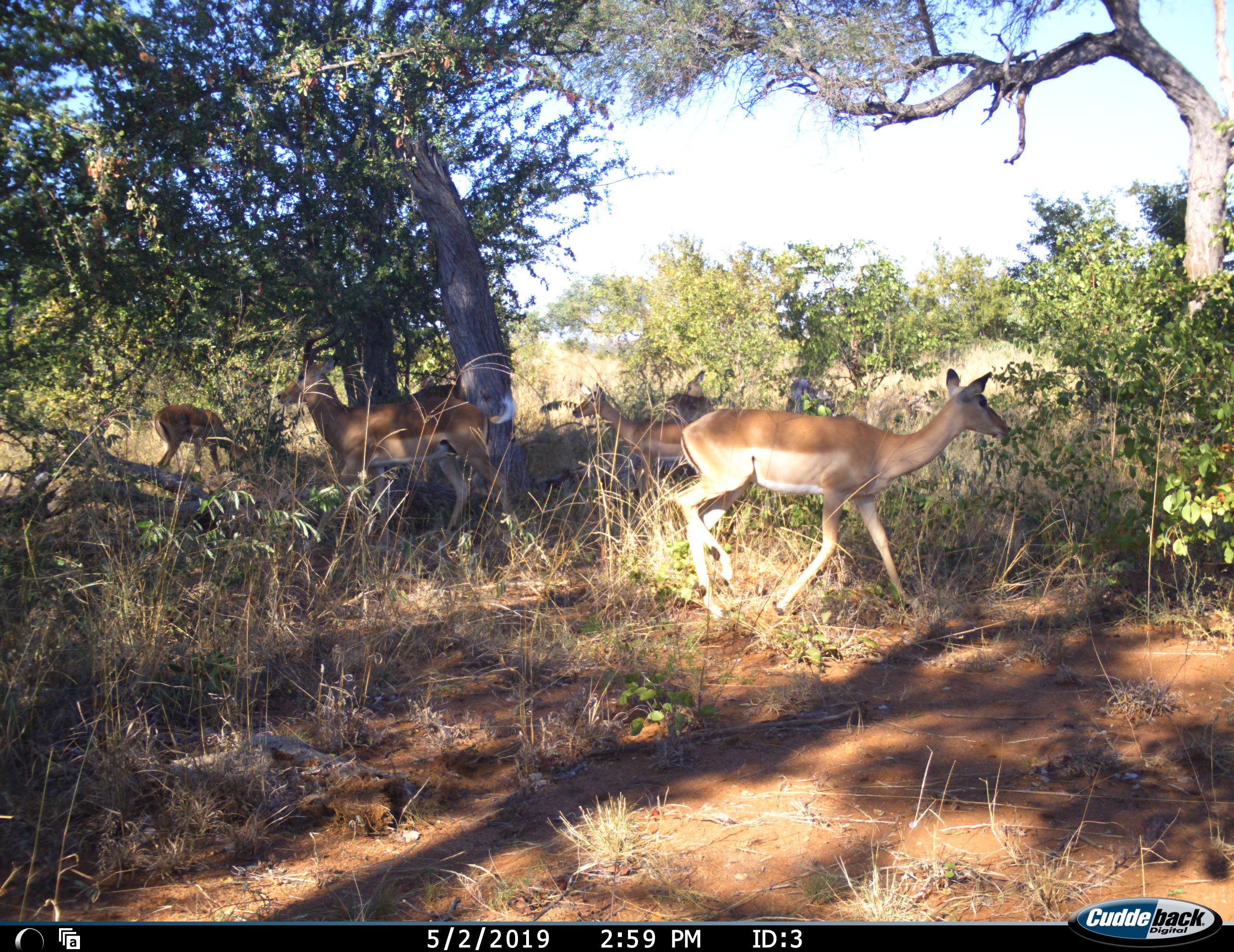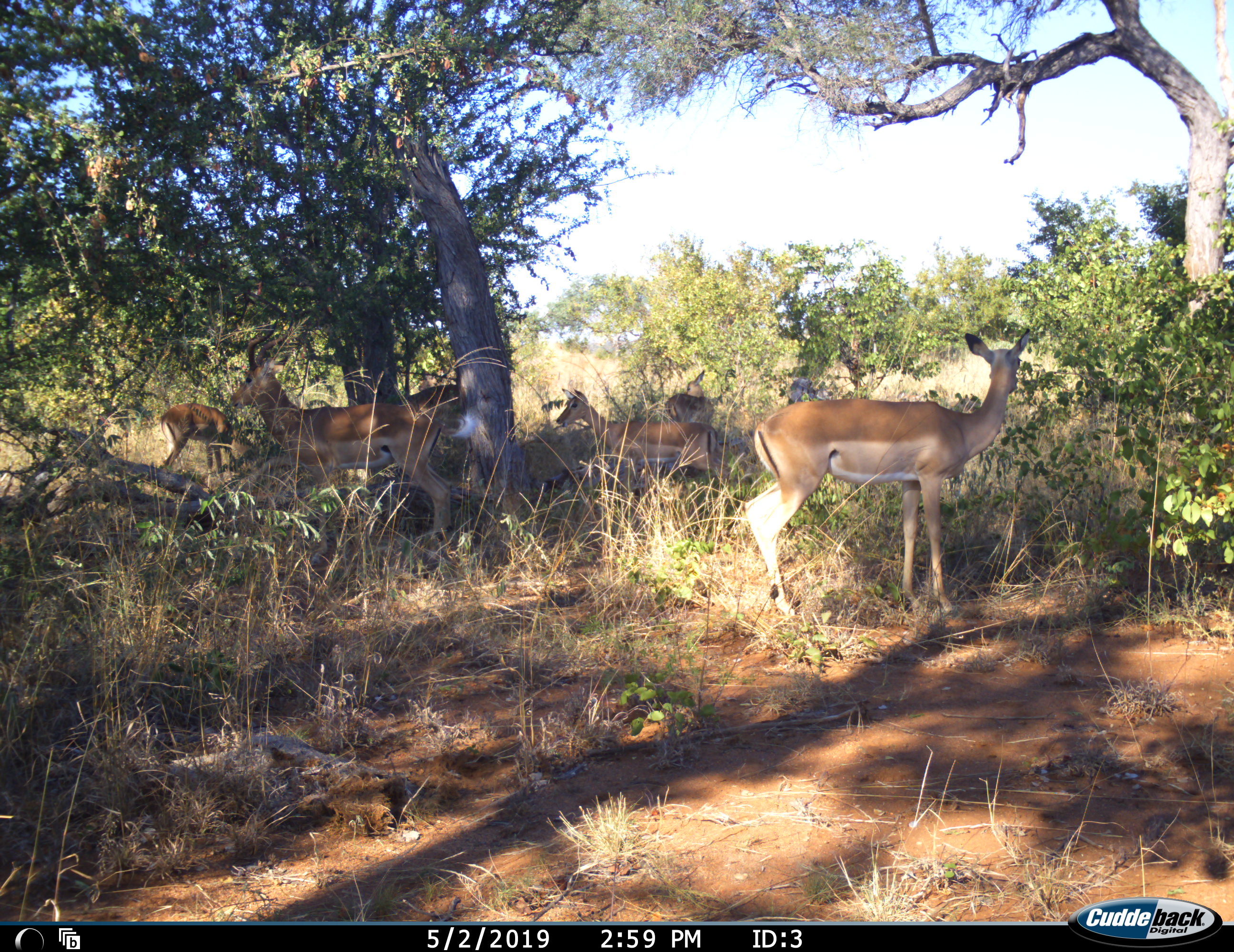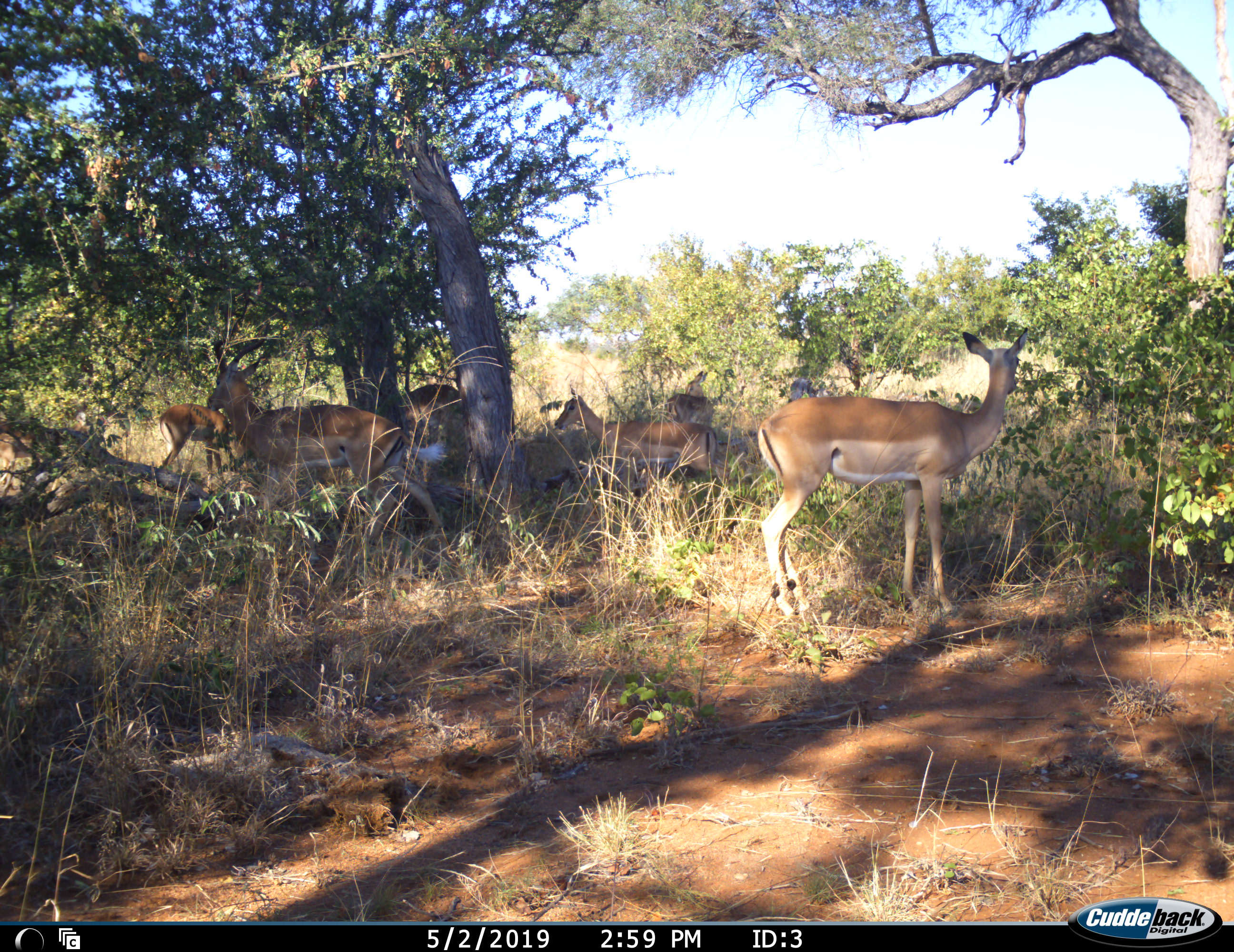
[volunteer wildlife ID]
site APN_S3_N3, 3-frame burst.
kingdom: Animalia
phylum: Chordata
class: Mammalia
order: Artiodactyla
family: Bovidae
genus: Aepyceros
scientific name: Aepyceros melampus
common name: impala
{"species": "impala (Aepyceros melampus)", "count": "6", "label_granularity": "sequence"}